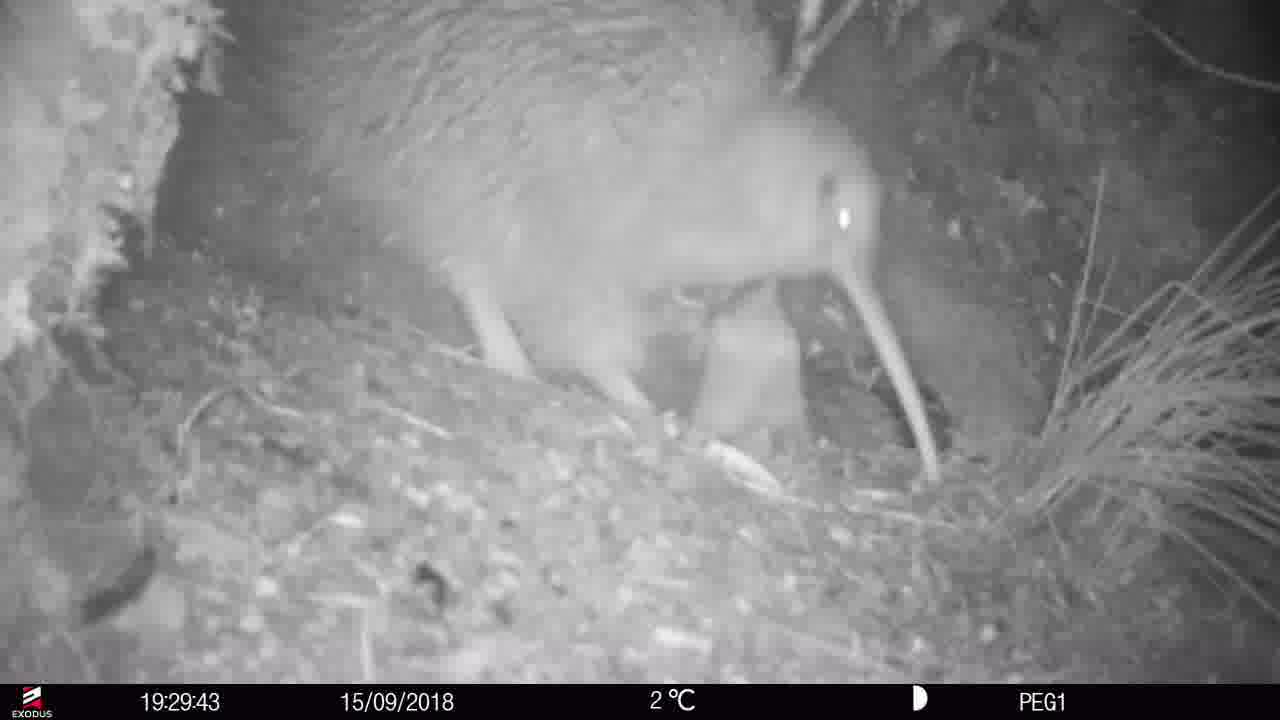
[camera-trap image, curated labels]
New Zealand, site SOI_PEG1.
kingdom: Animalia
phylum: Chordata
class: Aves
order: Apterygiformes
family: Apterygidae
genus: Apteryx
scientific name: Apteryx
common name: kiwi